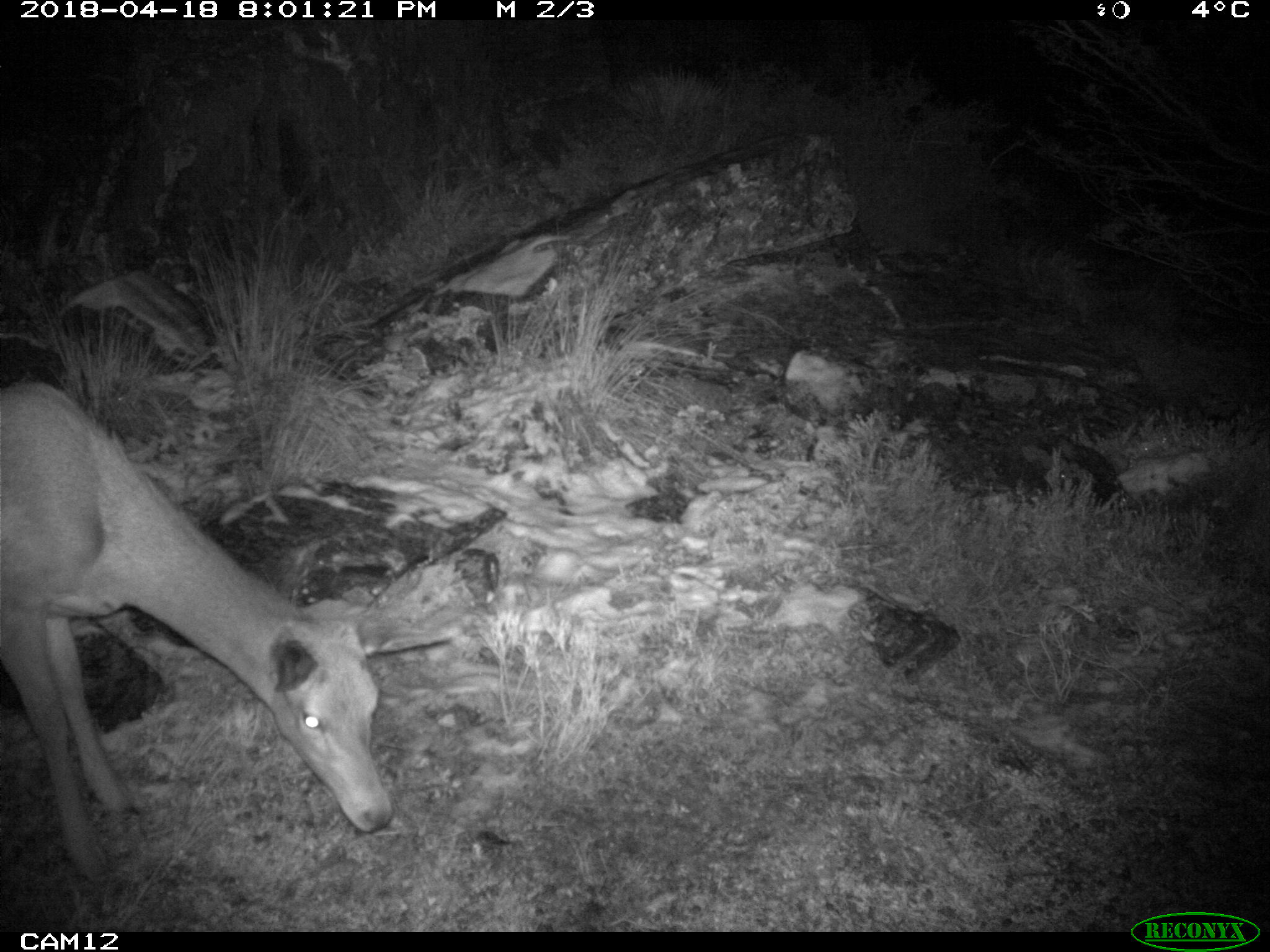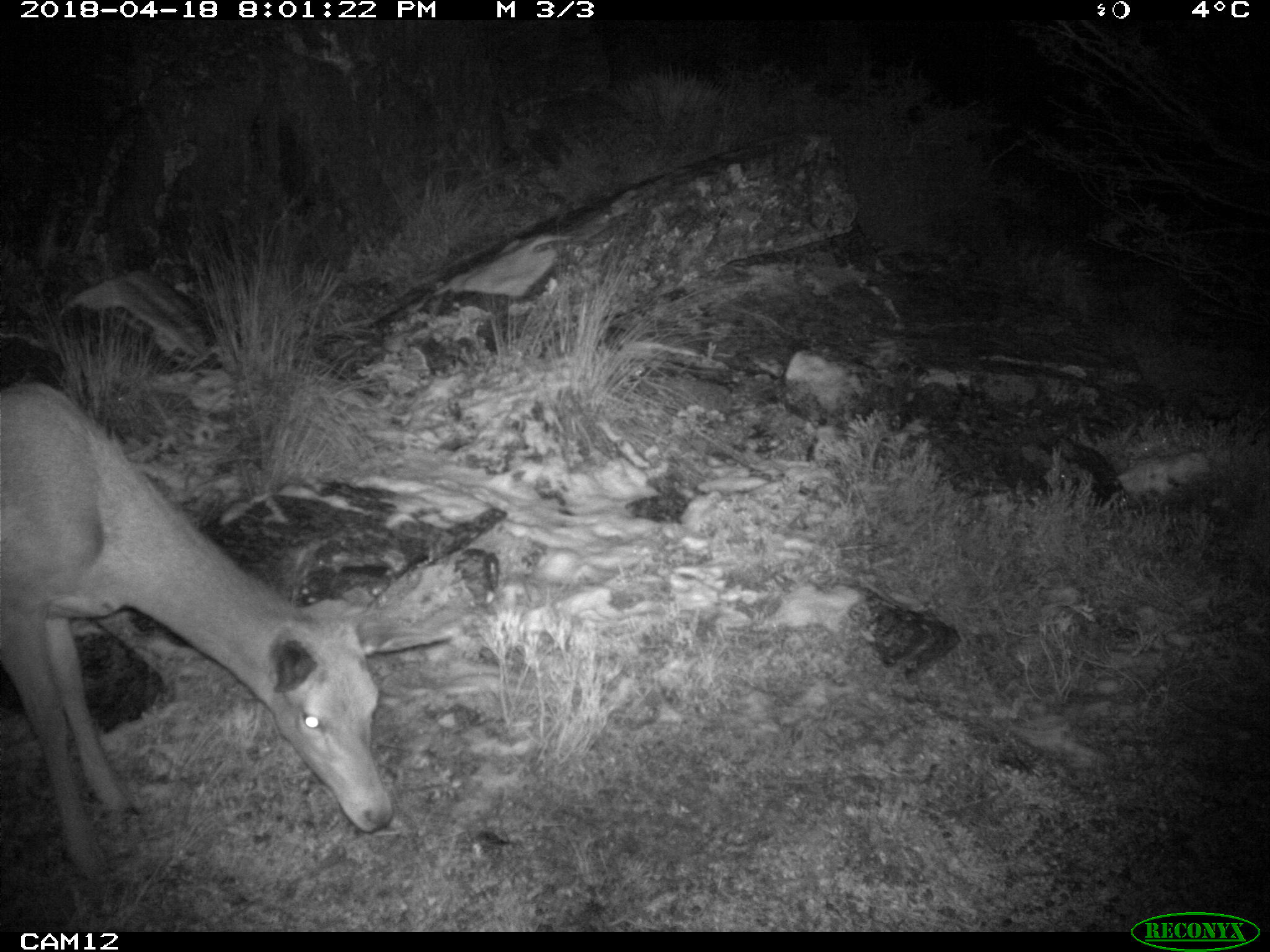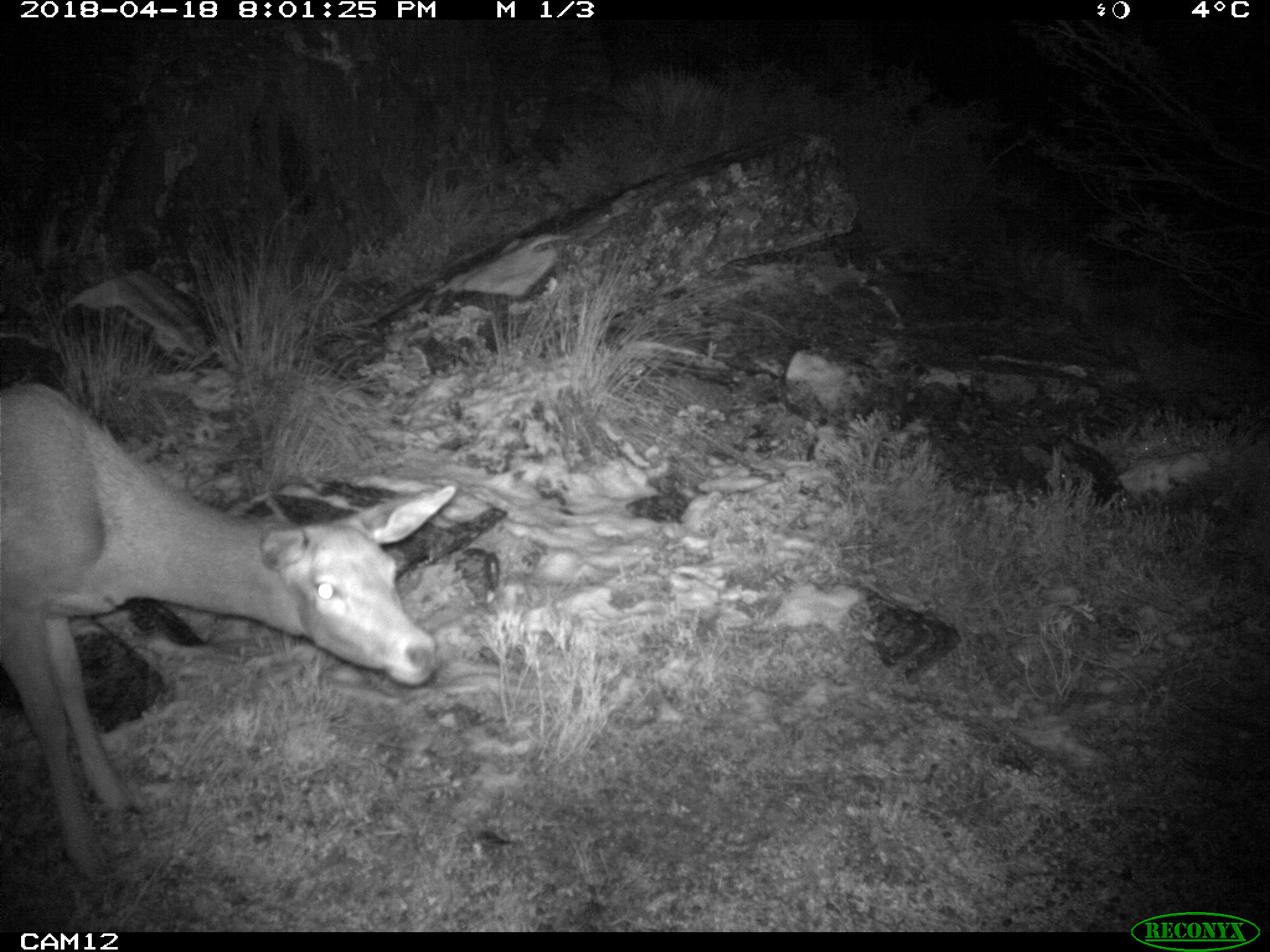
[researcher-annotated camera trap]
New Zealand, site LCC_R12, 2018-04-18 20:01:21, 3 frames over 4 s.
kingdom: Animalia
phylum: Chordata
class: Mammalia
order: Artiodactyla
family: Cervidae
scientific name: Cervidae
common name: deer